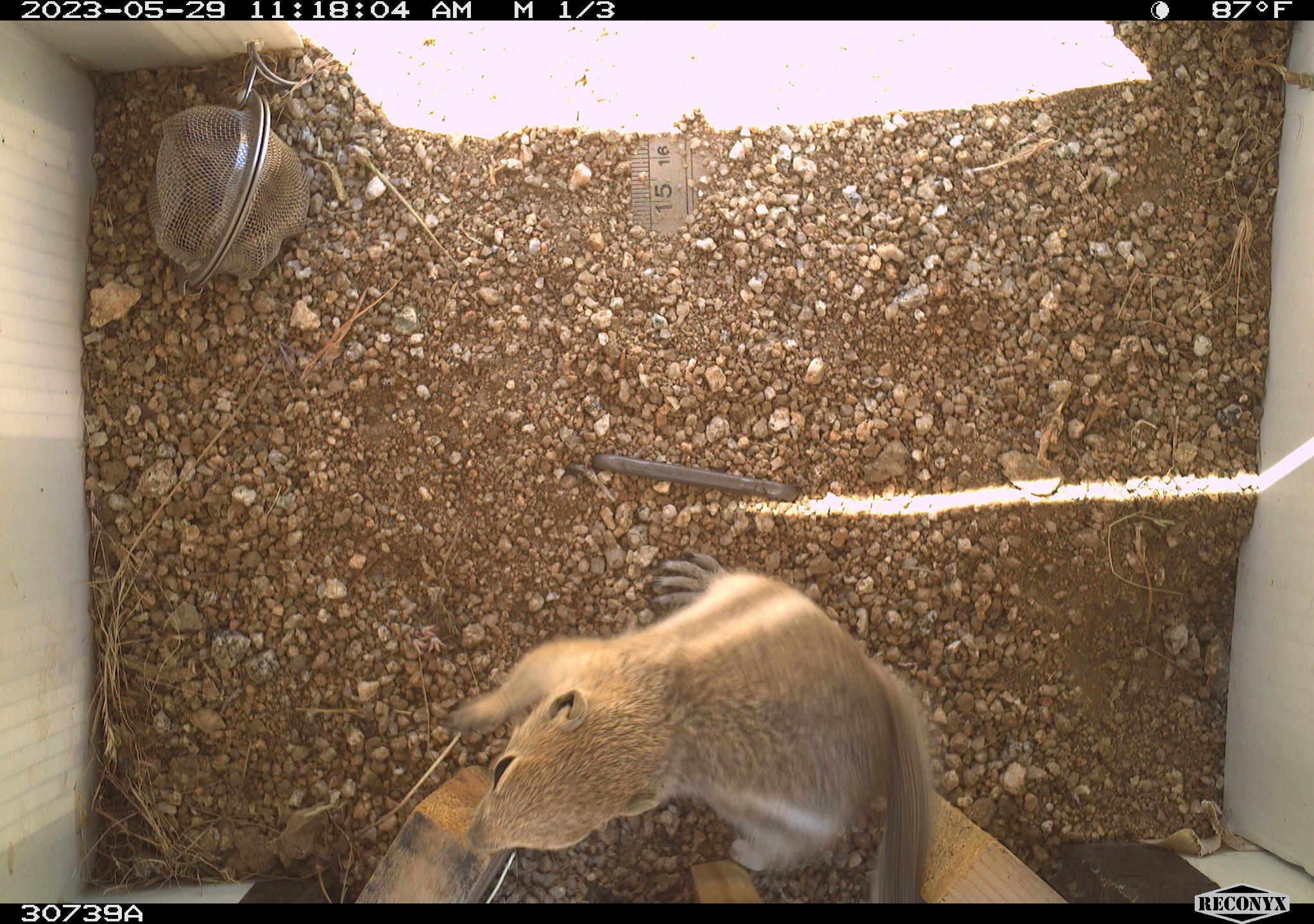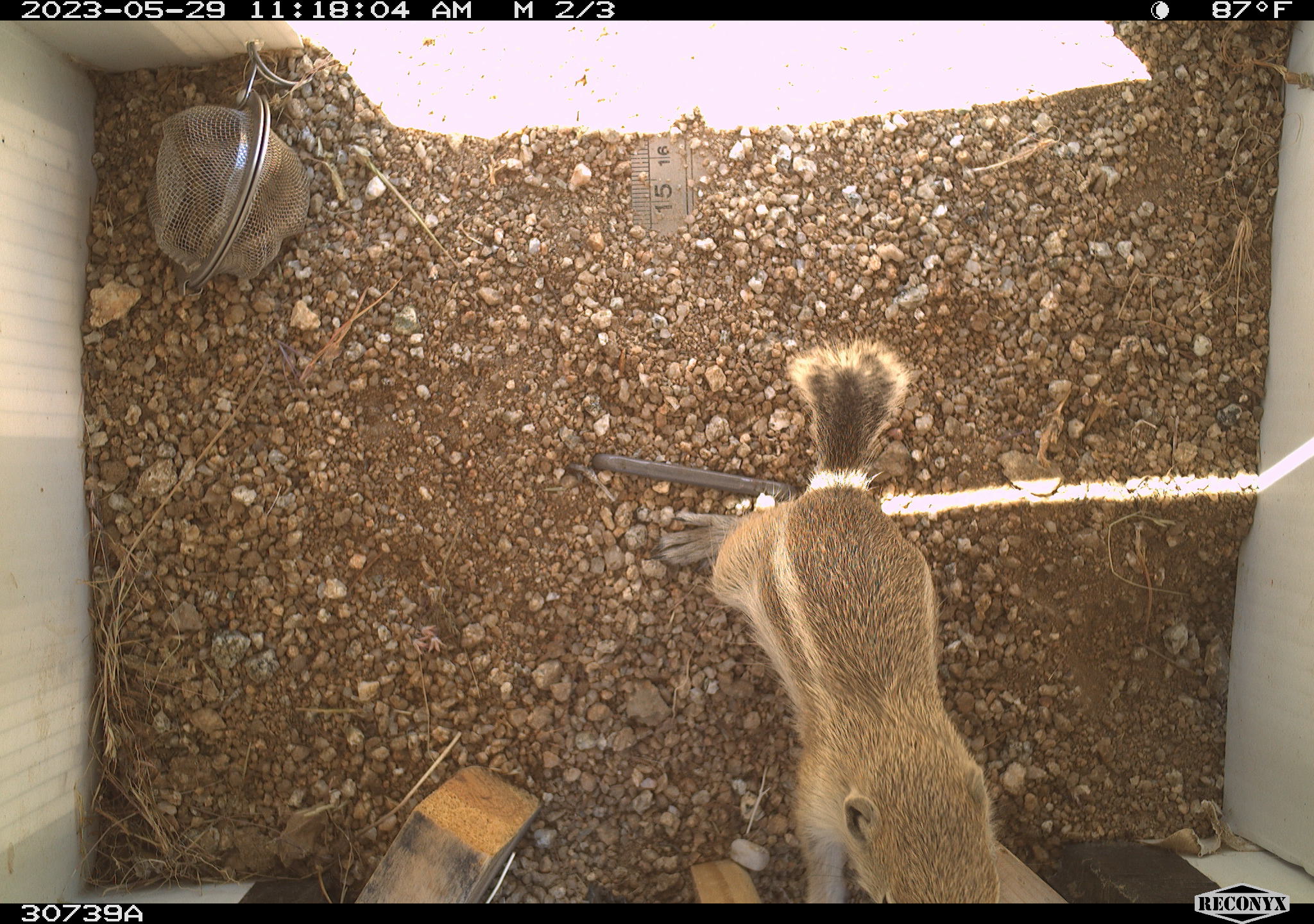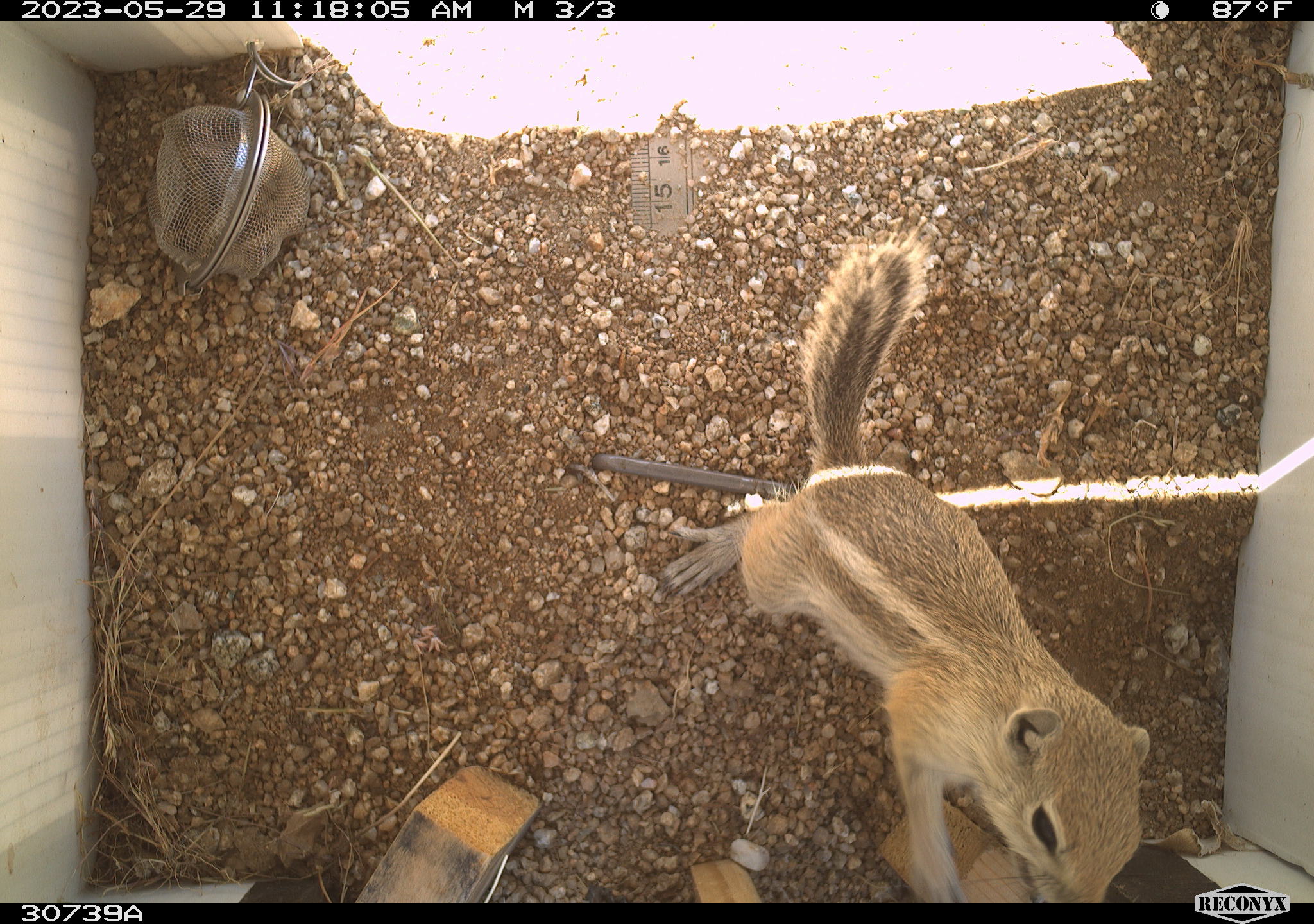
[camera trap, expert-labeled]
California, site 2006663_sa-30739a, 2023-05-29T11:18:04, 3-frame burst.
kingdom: Animalia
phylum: Chordata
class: Mammalia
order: Rodentia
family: Sciuridae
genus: Ammospermophilus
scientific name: Ammospermophilus leucurus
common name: white-tailed antelope squirrel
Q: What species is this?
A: White-tailed antelope squirrel (Ammospermophilus leucurus).